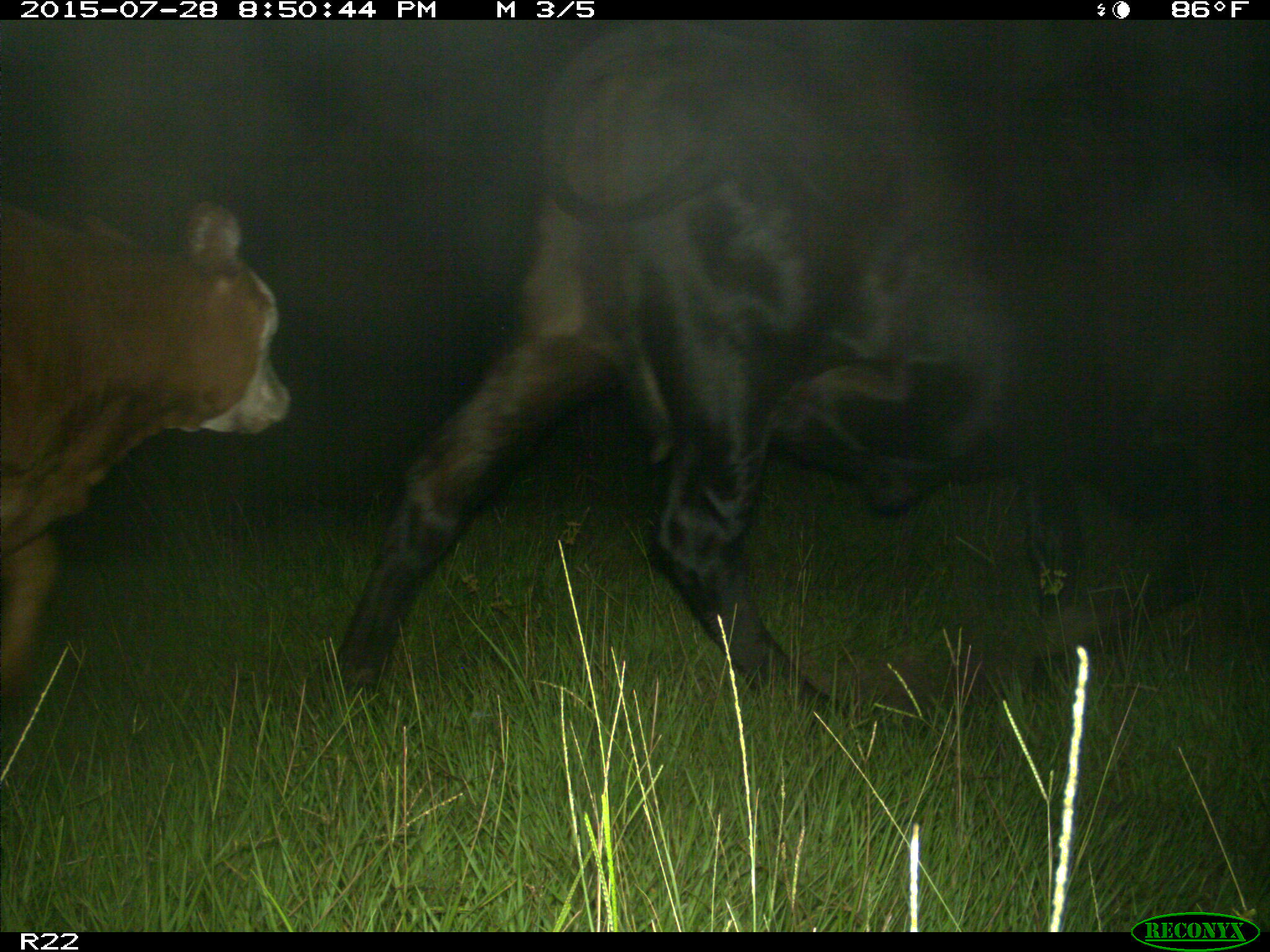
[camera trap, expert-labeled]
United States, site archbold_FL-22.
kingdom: Animalia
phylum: Chordata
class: Mammalia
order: Artiodactyla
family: Bovidae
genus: Bos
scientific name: Bos taurus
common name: domestic cow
Bos taurus (domestic cow).